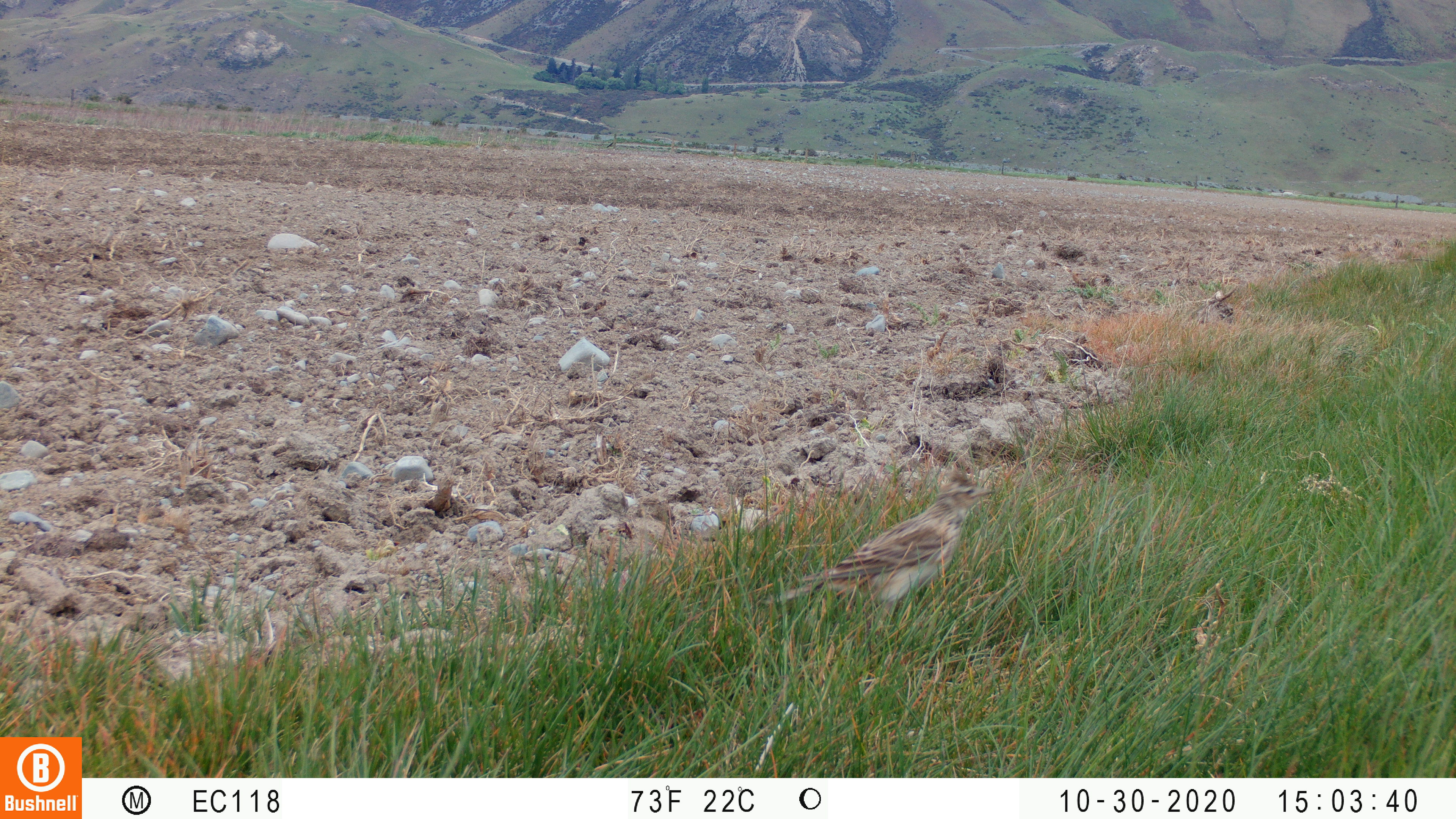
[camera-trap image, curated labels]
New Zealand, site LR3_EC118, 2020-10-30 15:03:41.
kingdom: Animalia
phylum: Chordata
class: Aves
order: Passeriformes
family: Motacillidae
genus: Anthus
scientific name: Anthus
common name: pipit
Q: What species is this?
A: Pipit (Anthus).